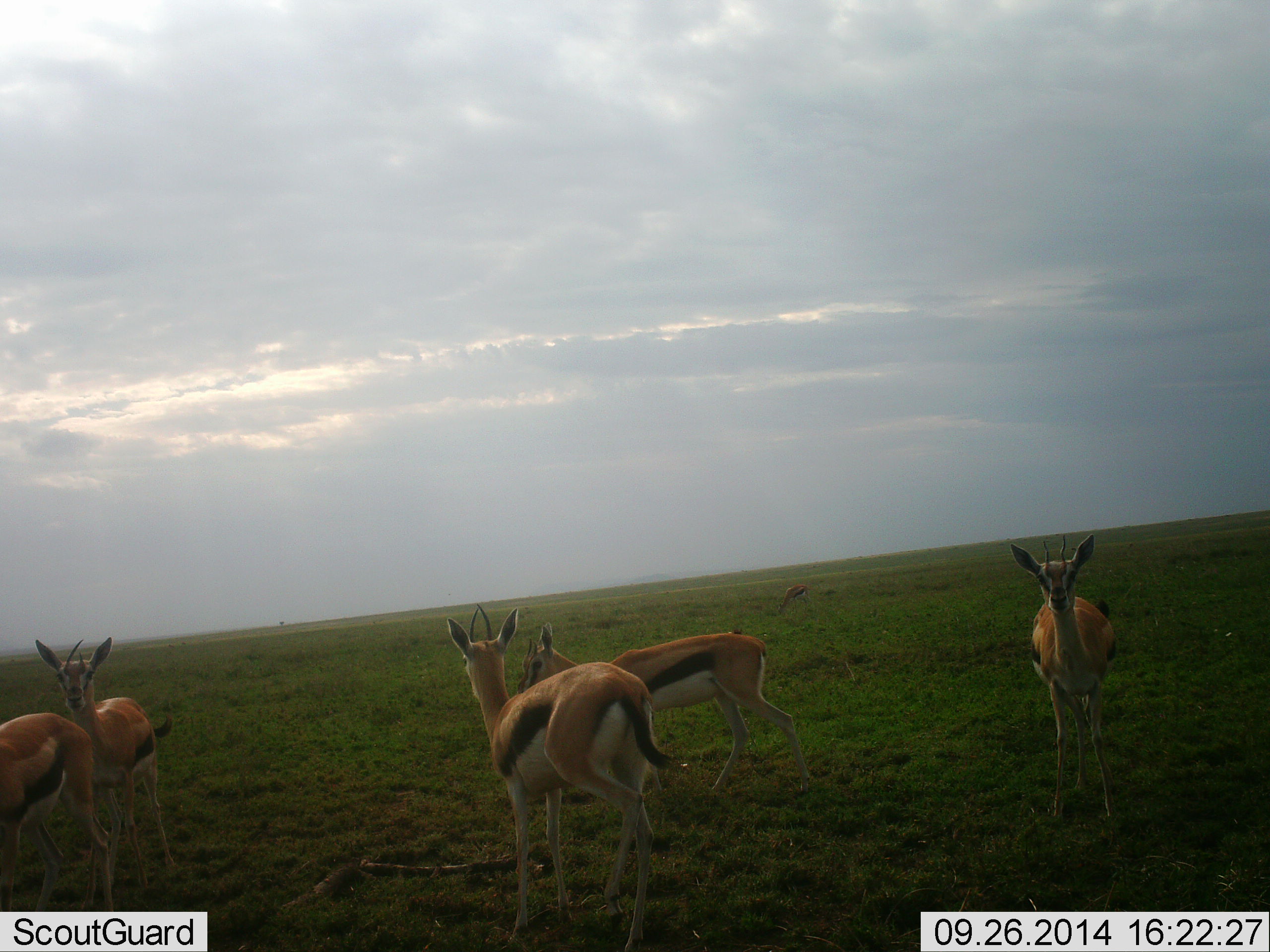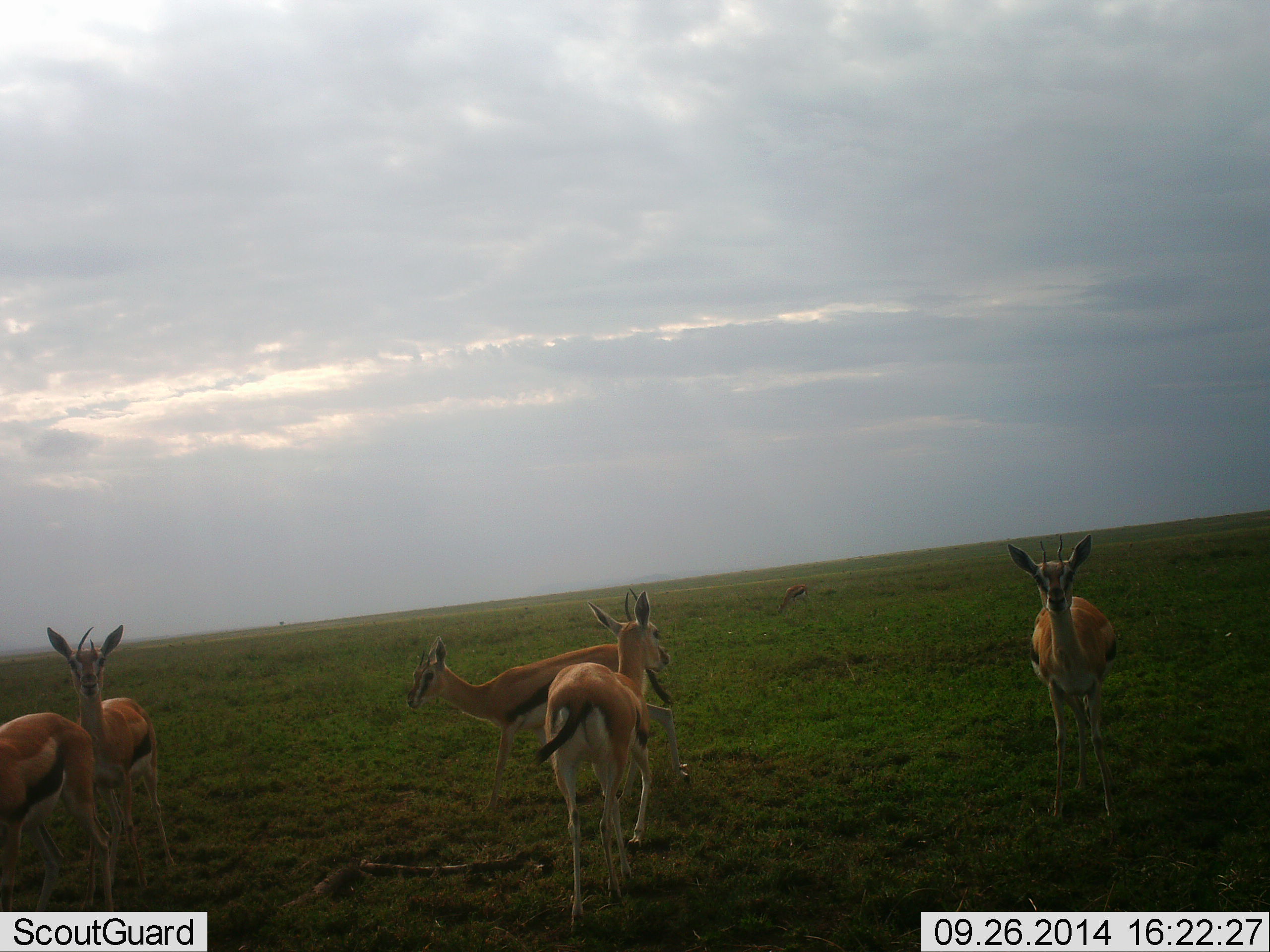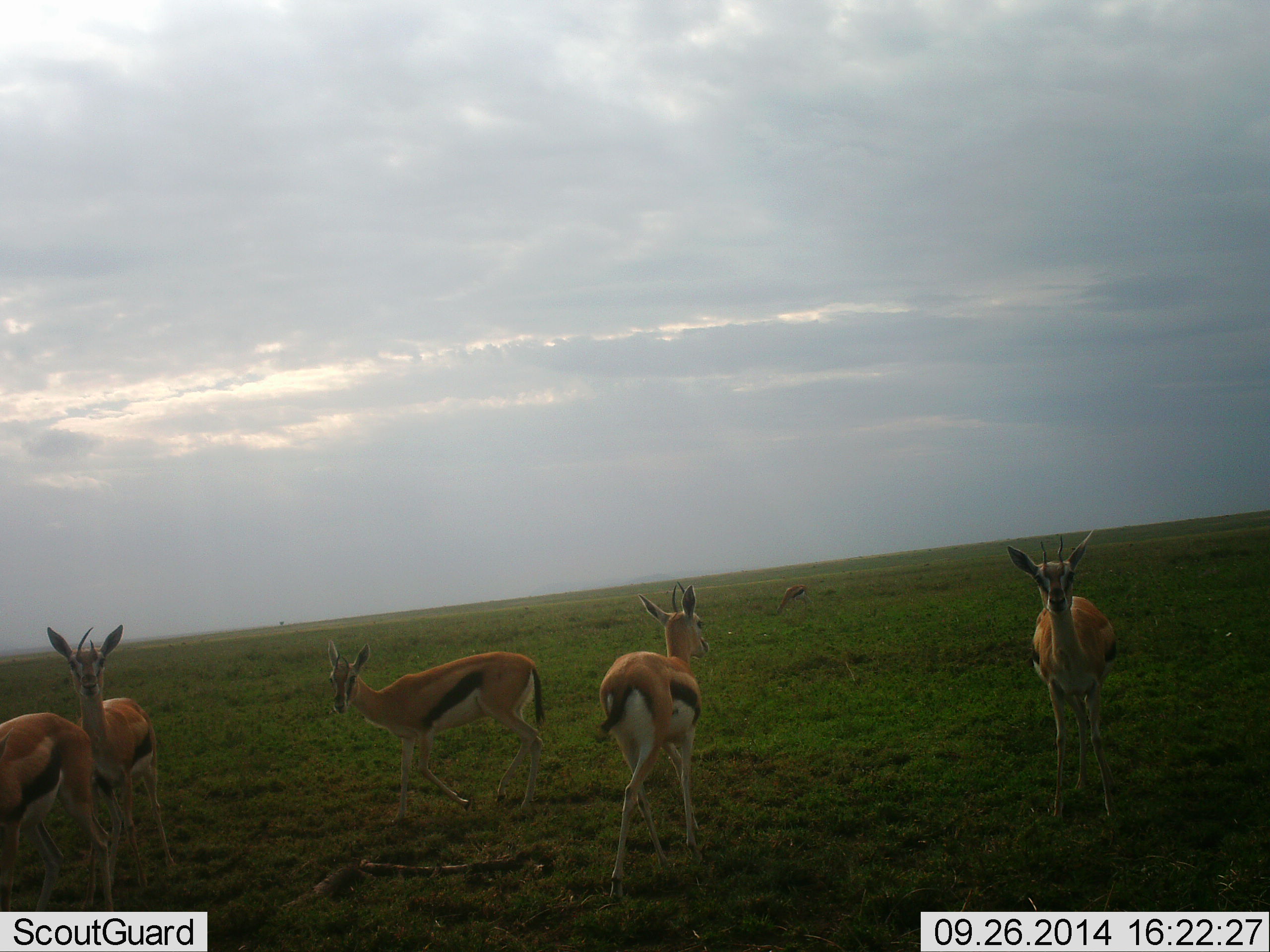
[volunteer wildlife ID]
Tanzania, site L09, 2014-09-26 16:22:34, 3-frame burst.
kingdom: Animalia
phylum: Chordata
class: Mammalia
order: Artiodactyla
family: Bovidae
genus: Eudorcas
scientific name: Eudorcas thomsonii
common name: thomson's gazelle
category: gazellethomsons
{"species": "gazellethomsons (thomson's gazelle) (Eudorcas thomsonii)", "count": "5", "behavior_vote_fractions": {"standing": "80%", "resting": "0%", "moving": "70%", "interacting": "0%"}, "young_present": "0%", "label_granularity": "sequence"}